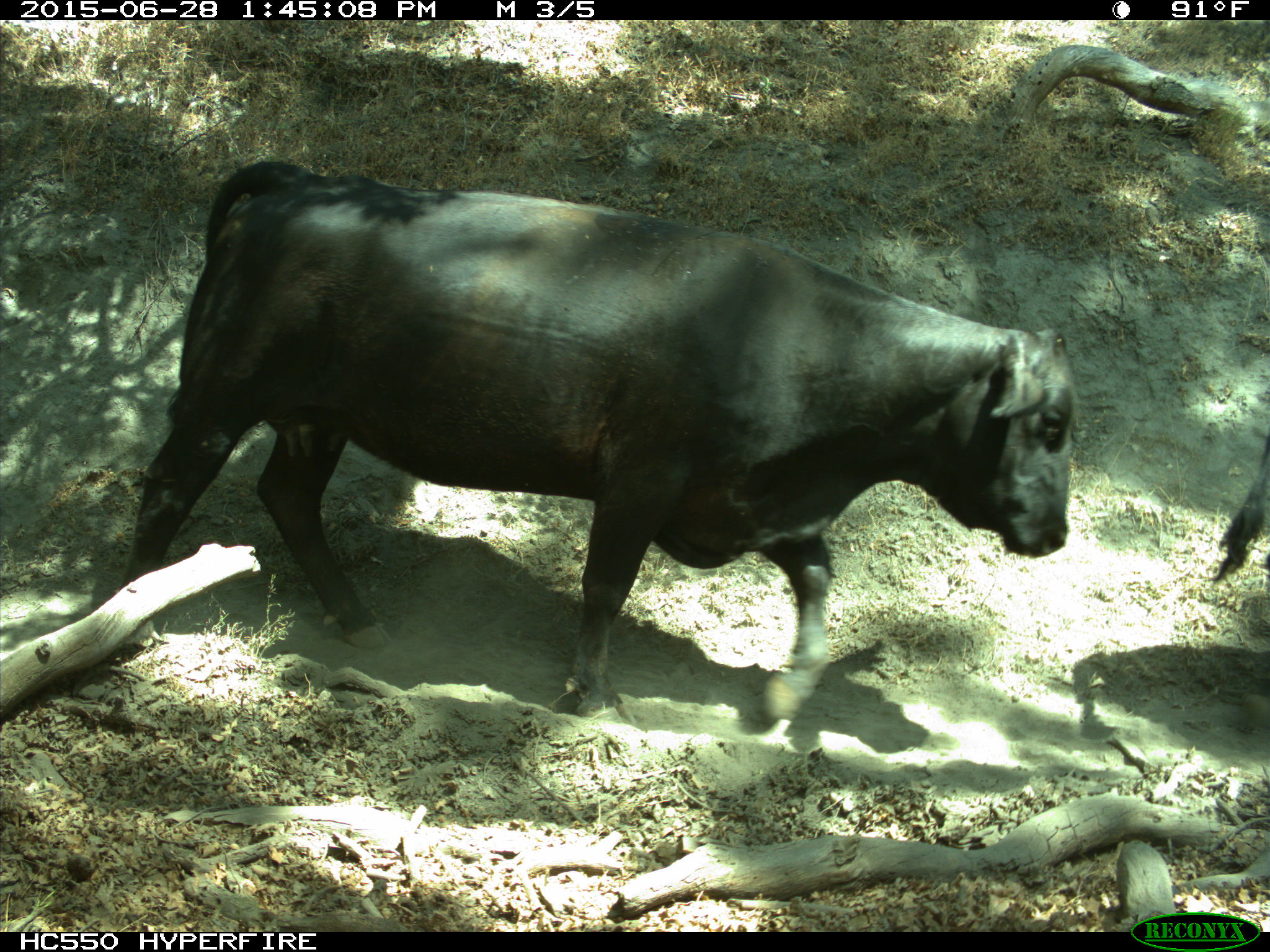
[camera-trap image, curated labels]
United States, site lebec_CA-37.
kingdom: Animalia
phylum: Chordata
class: Mammalia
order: Artiodactyla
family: Bovidae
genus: Bos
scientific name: Bos taurus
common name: domestic cow